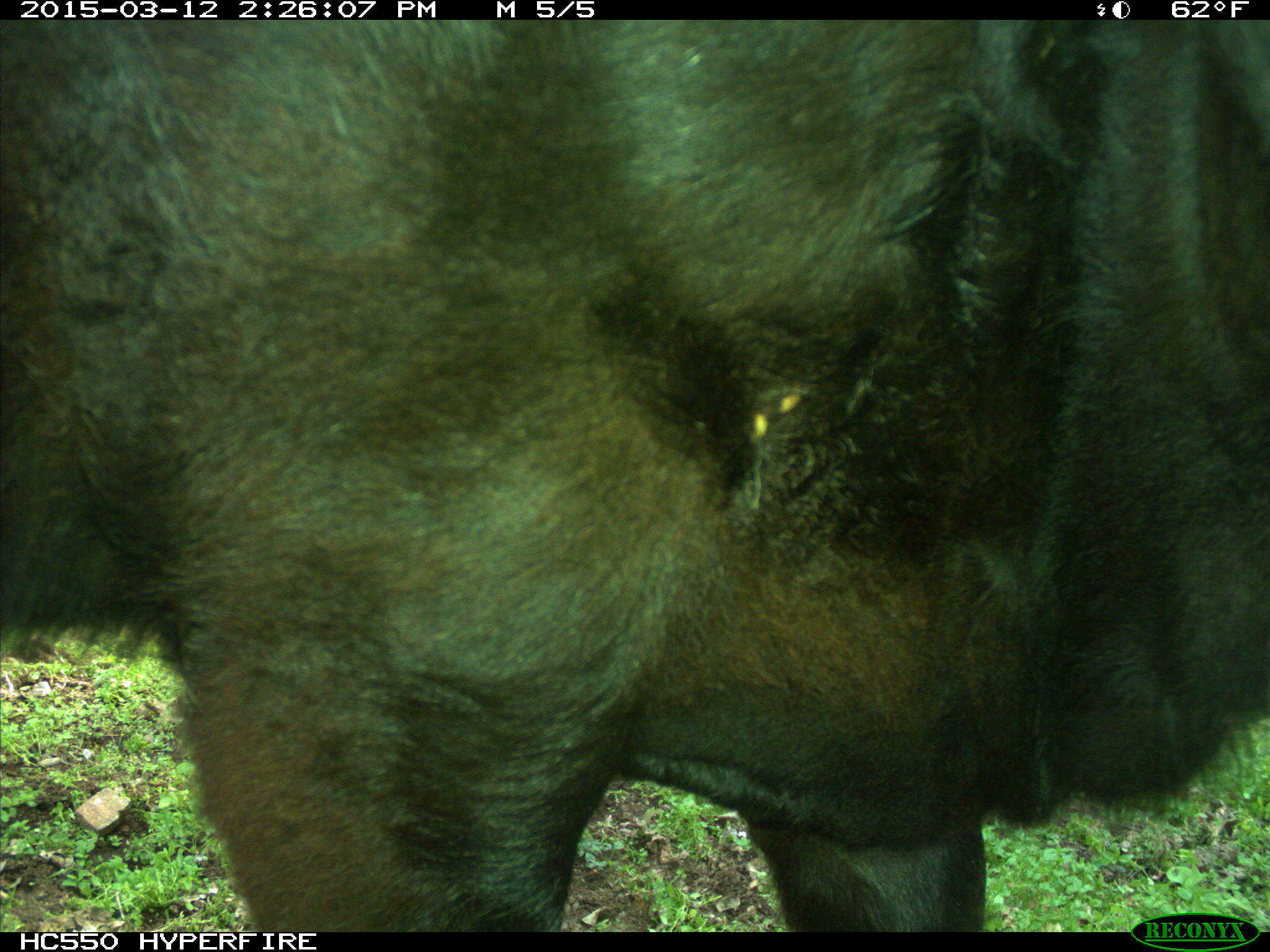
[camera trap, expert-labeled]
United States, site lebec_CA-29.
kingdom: Animalia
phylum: Chordata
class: Mammalia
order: Artiodactyla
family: Bovidae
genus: Bos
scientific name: Bos taurus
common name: domestic cow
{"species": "Bos taurus (domestic cow)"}